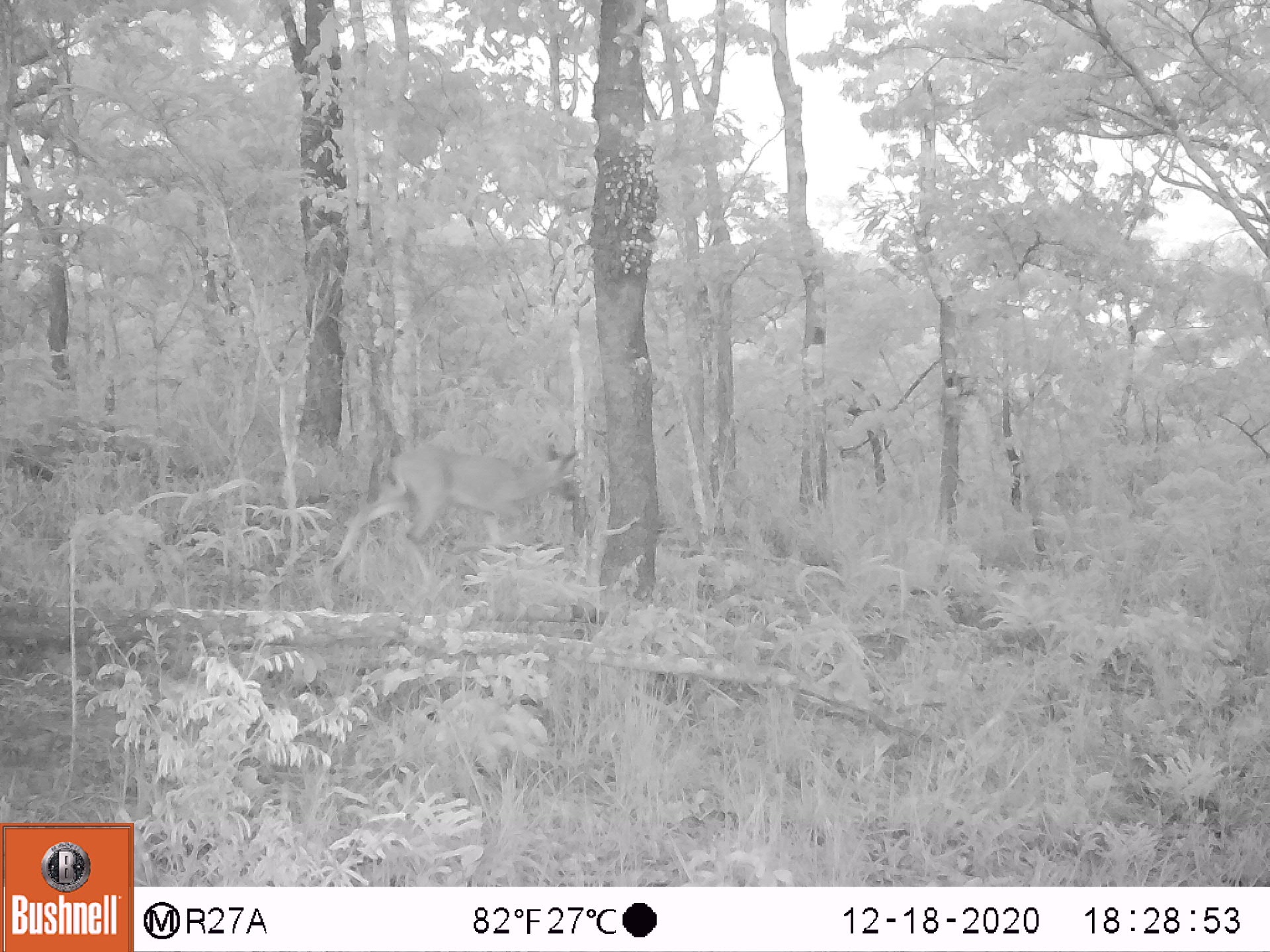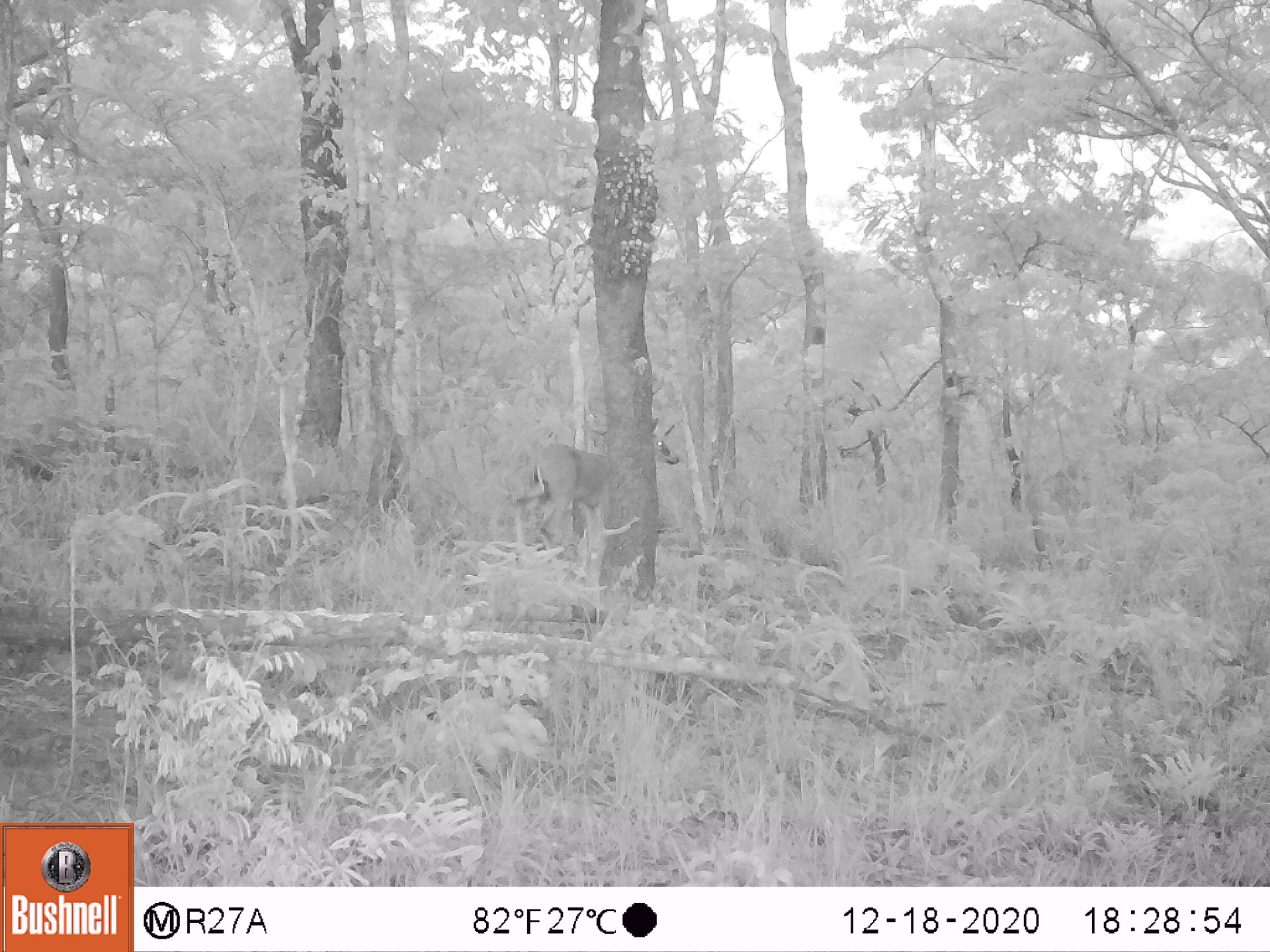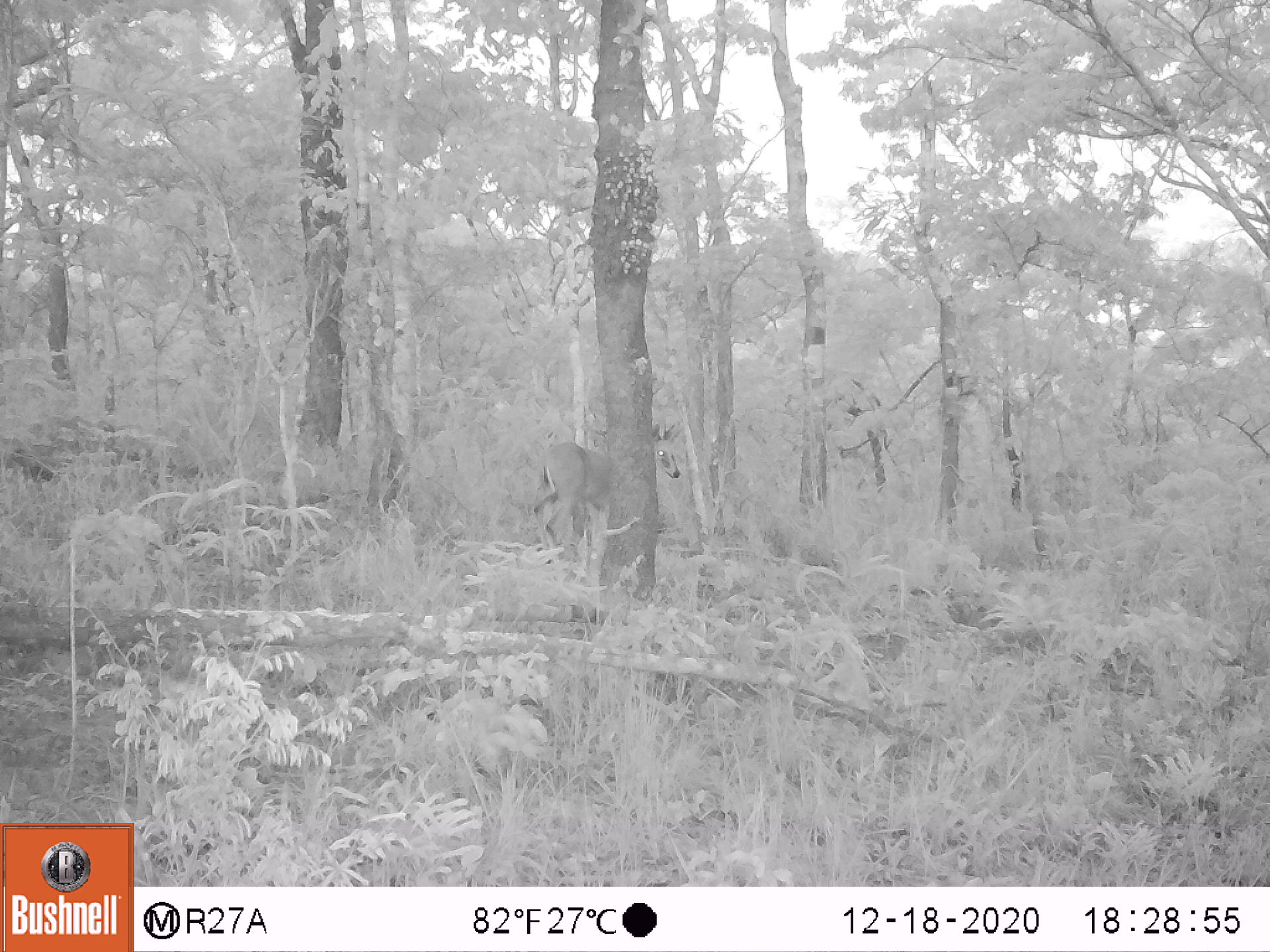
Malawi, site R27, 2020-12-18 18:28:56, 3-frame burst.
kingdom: Animalia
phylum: Chordata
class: Mammalia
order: Artiodactyla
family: Bovidae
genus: Sylvicapra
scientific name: Sylvicapra grimmia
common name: common duiker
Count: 1.